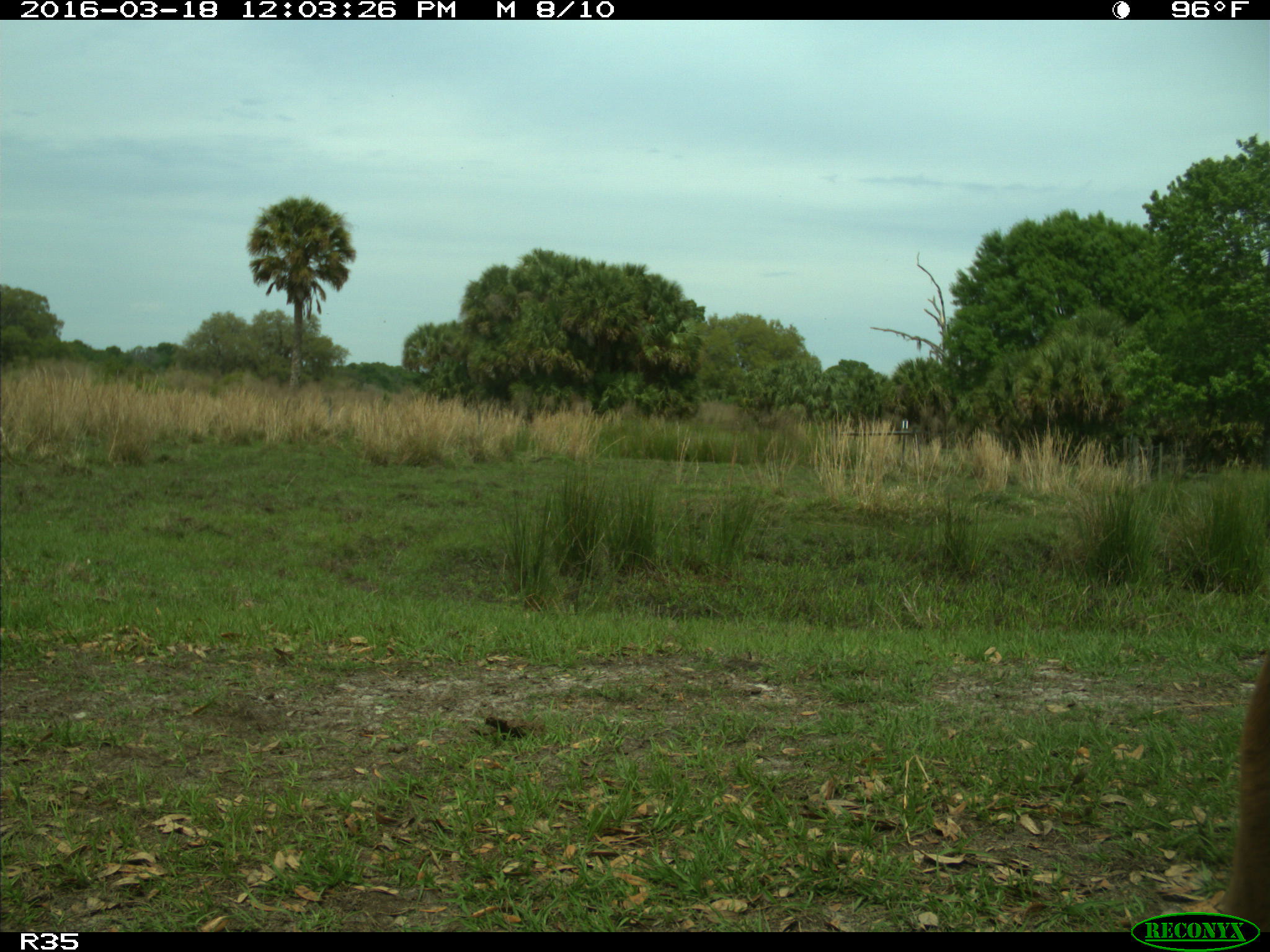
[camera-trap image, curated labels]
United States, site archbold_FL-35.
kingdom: Animalia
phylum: Chordata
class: Mammalia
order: Artiodactyla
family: Bovidae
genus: Bos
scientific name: Bos taurus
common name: domestic cow